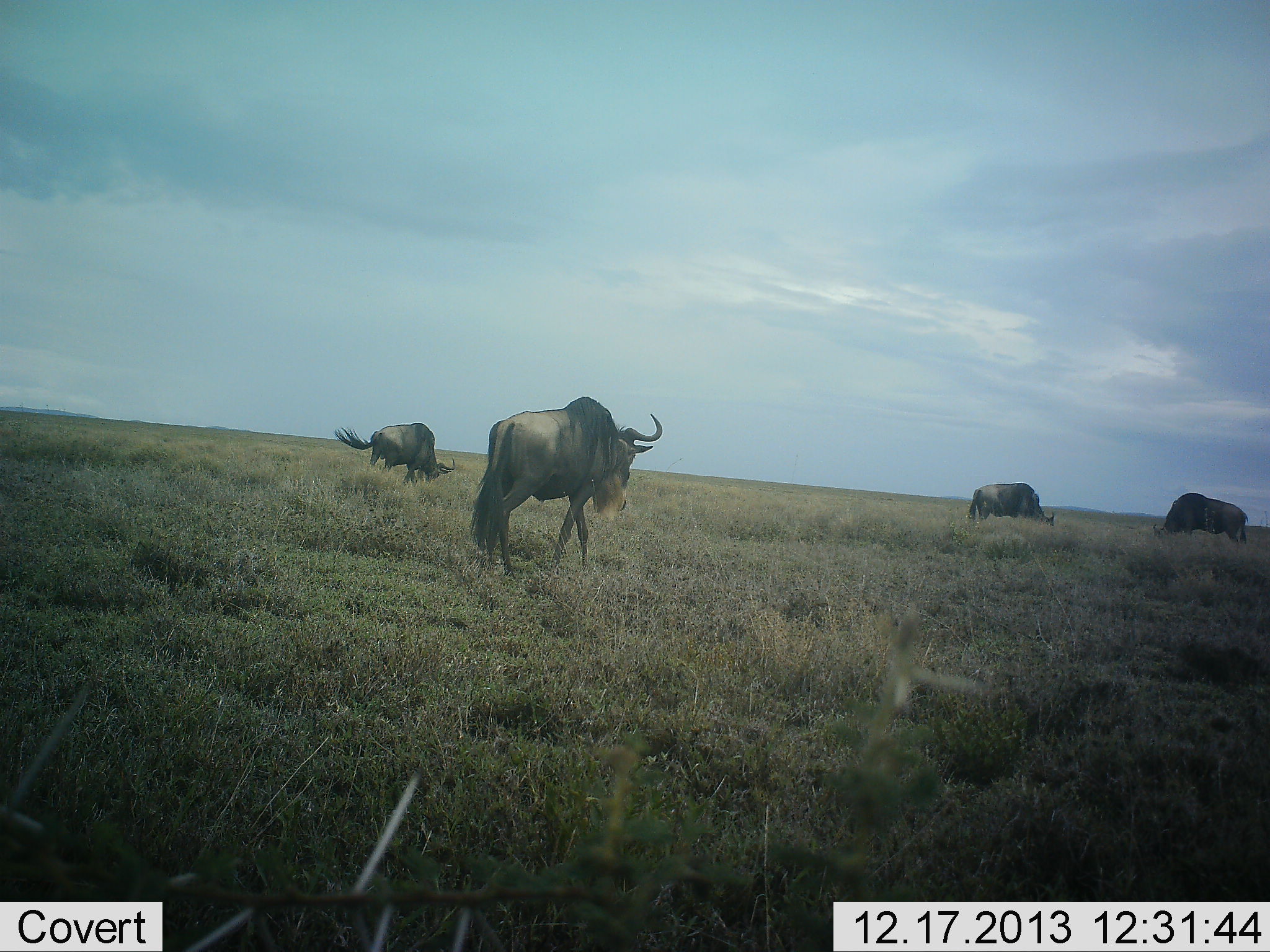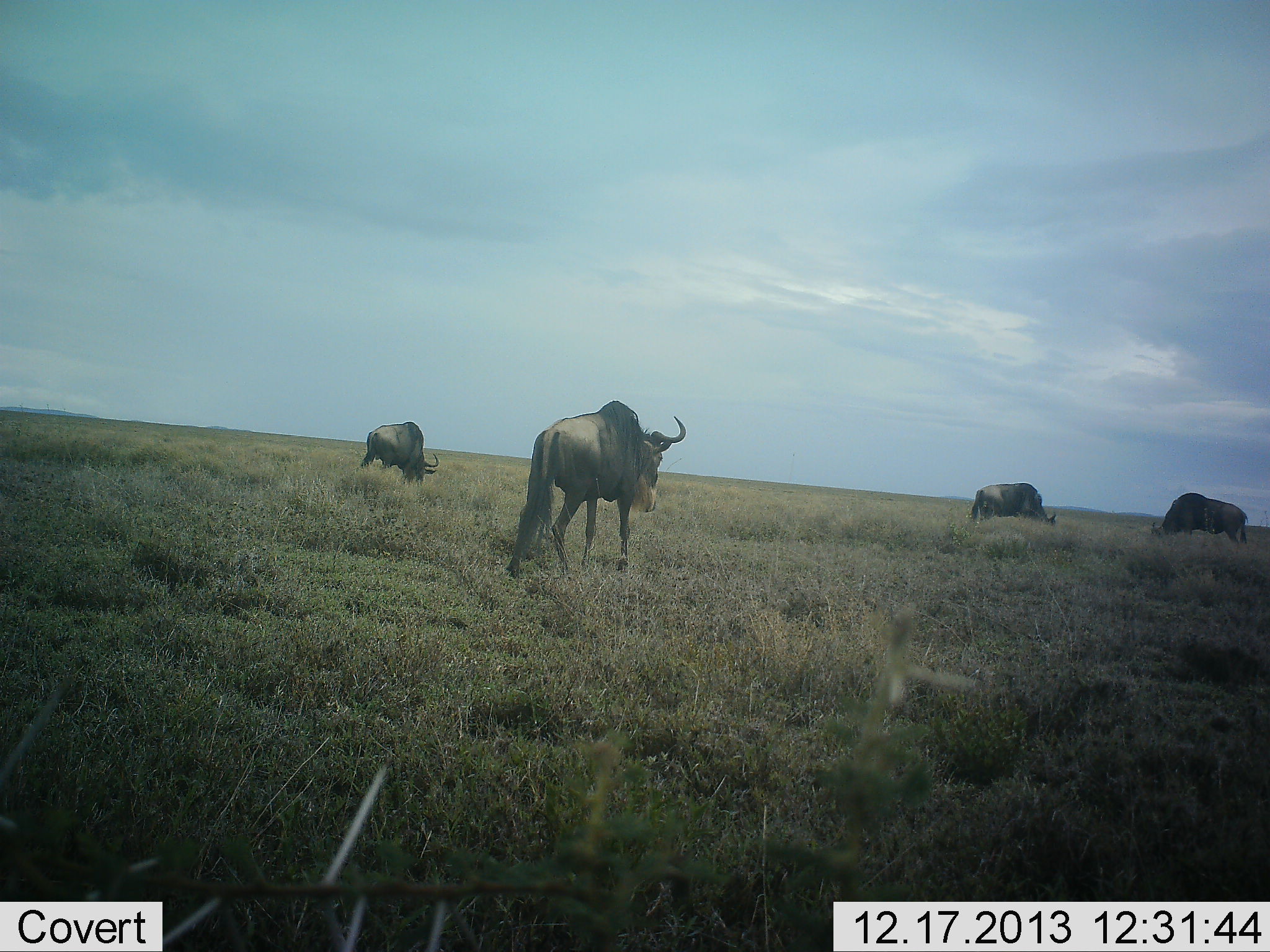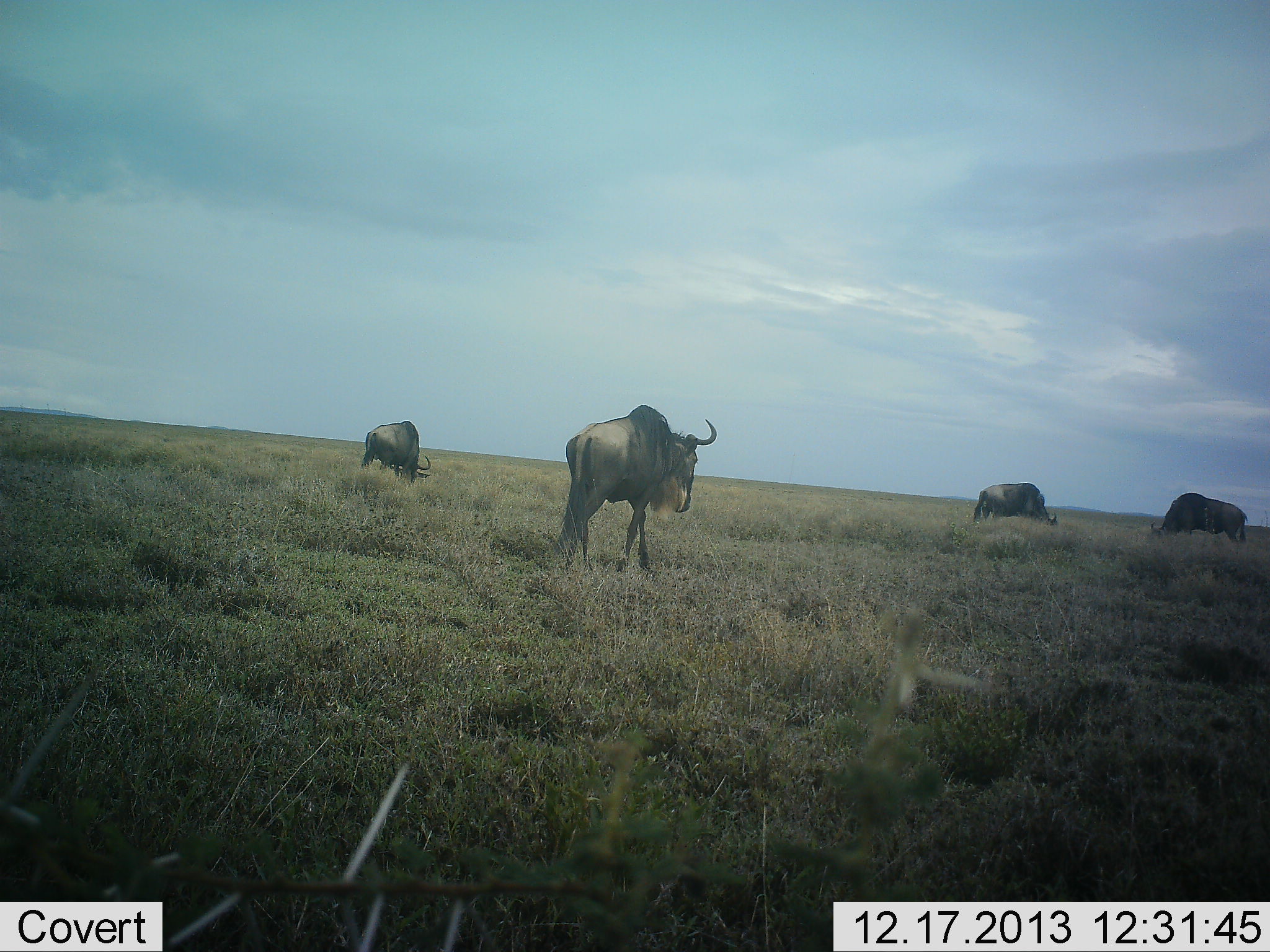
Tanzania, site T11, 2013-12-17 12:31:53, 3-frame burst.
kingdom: Animalia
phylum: Chordata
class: Mammalia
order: Artiodactyla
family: Bovidae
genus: Connochaetes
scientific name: Connochaetes taurinus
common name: blue wildebeest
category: wildebeest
Wildebeest (blue wildebeest) (Connochaetes taurinus), count 4. Behavior (volunteer vote fractions): standing 40%, resting 0%, moving 50%, interacting 0%. Young present (vote fraction): 0%. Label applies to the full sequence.